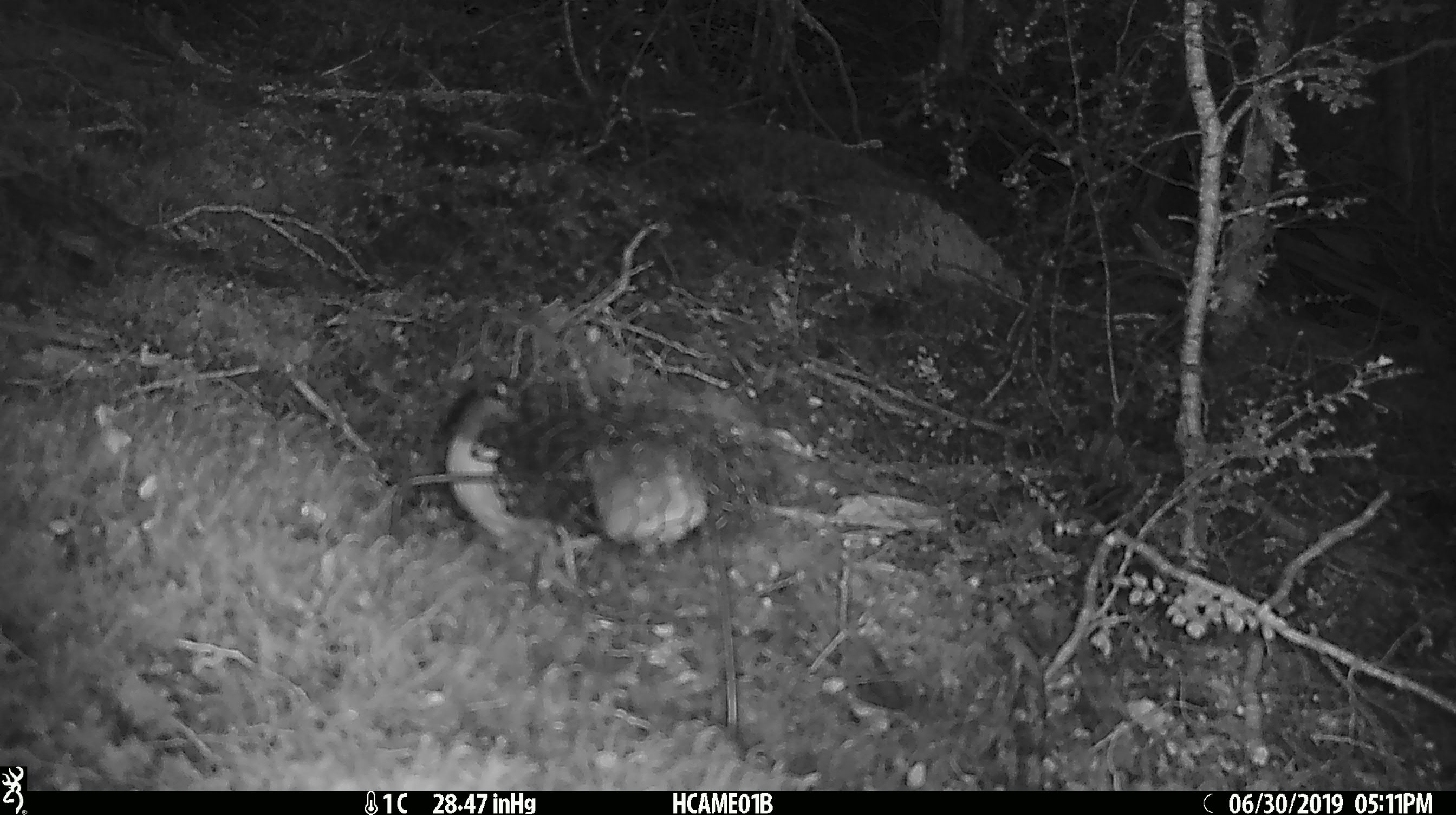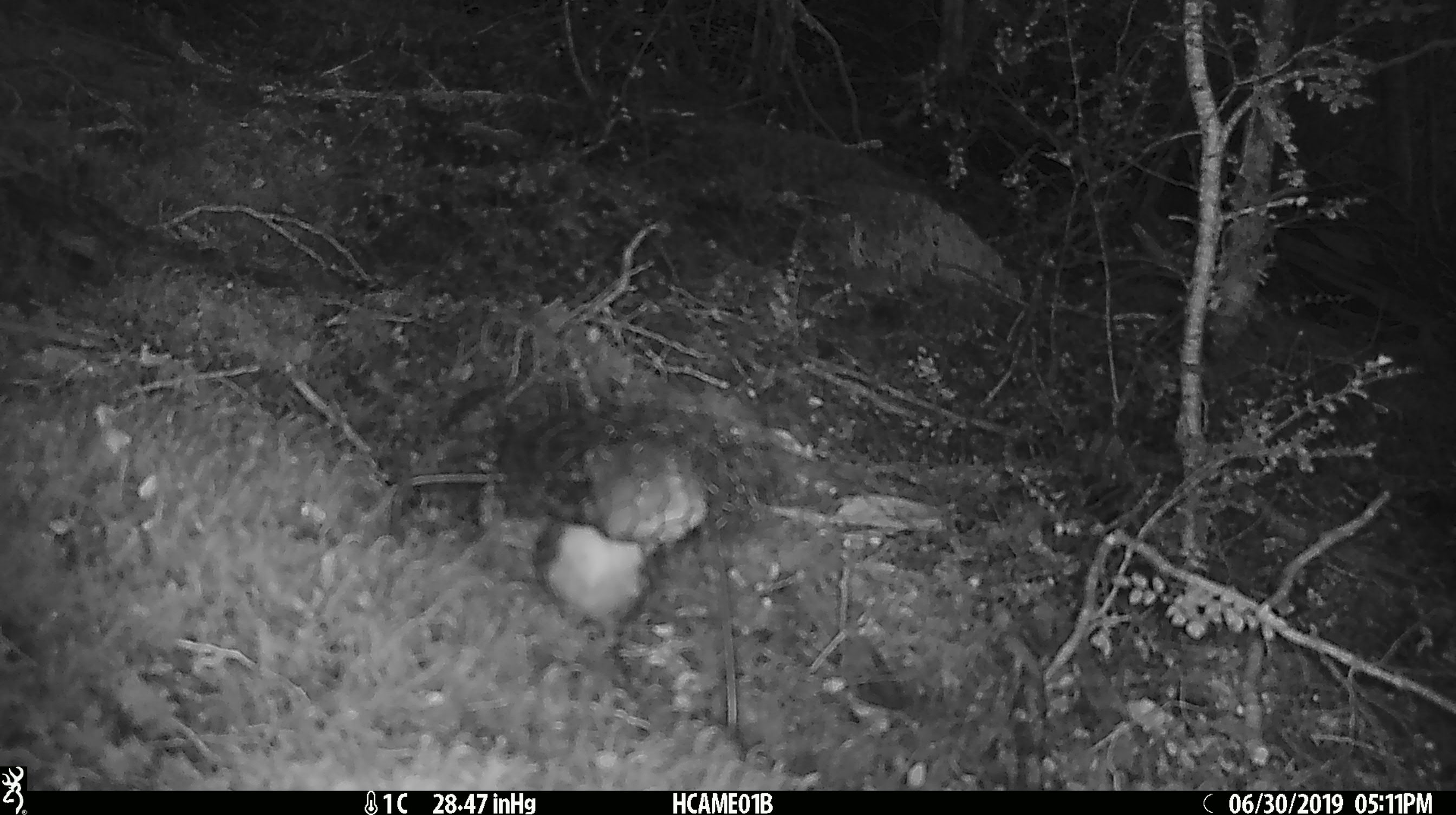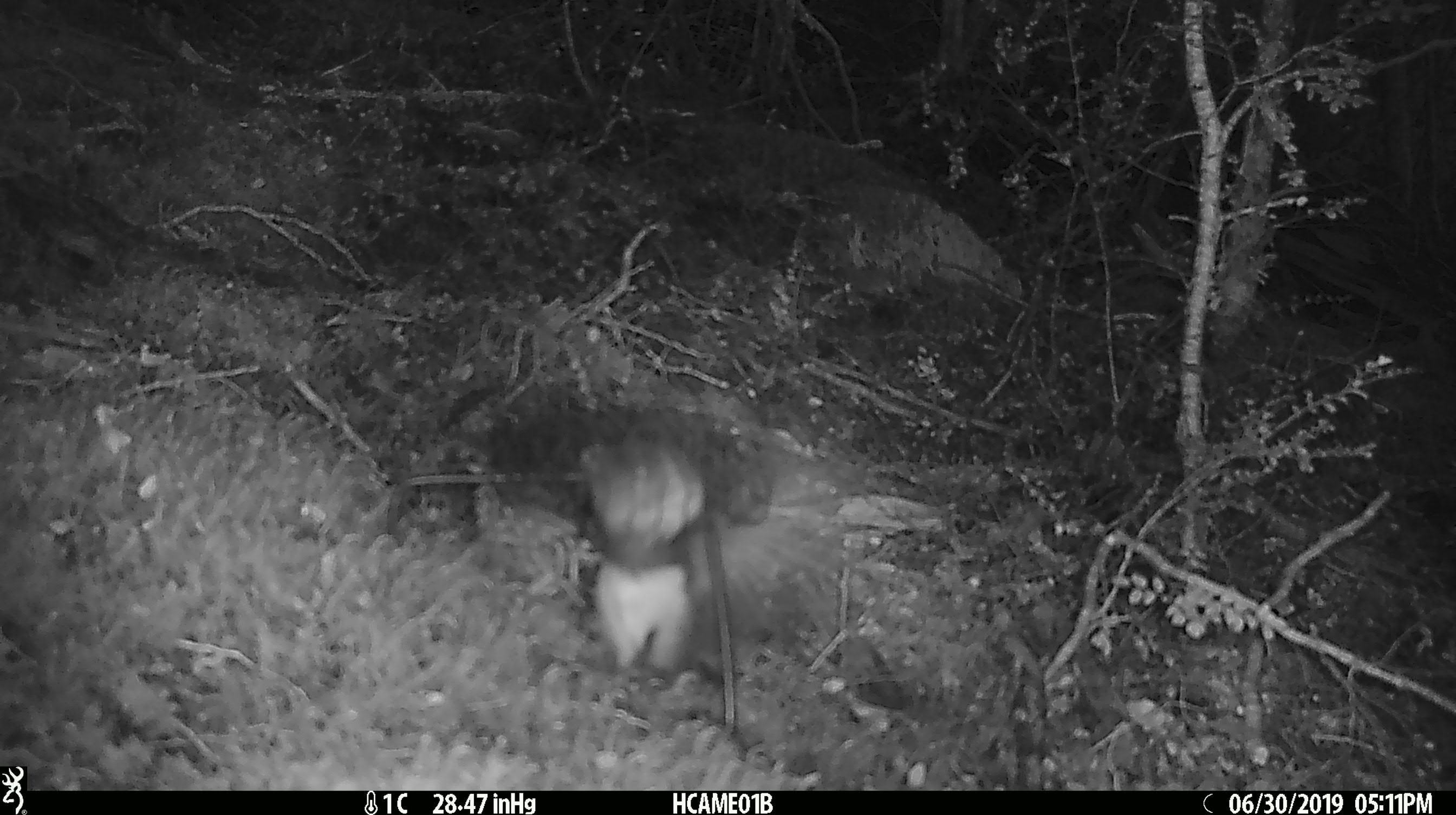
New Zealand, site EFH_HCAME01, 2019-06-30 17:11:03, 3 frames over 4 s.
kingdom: Animalia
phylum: Chordata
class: Aves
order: Passeriformes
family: Petroicidae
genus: Petroica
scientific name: Petroica australis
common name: new zealand robin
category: robin